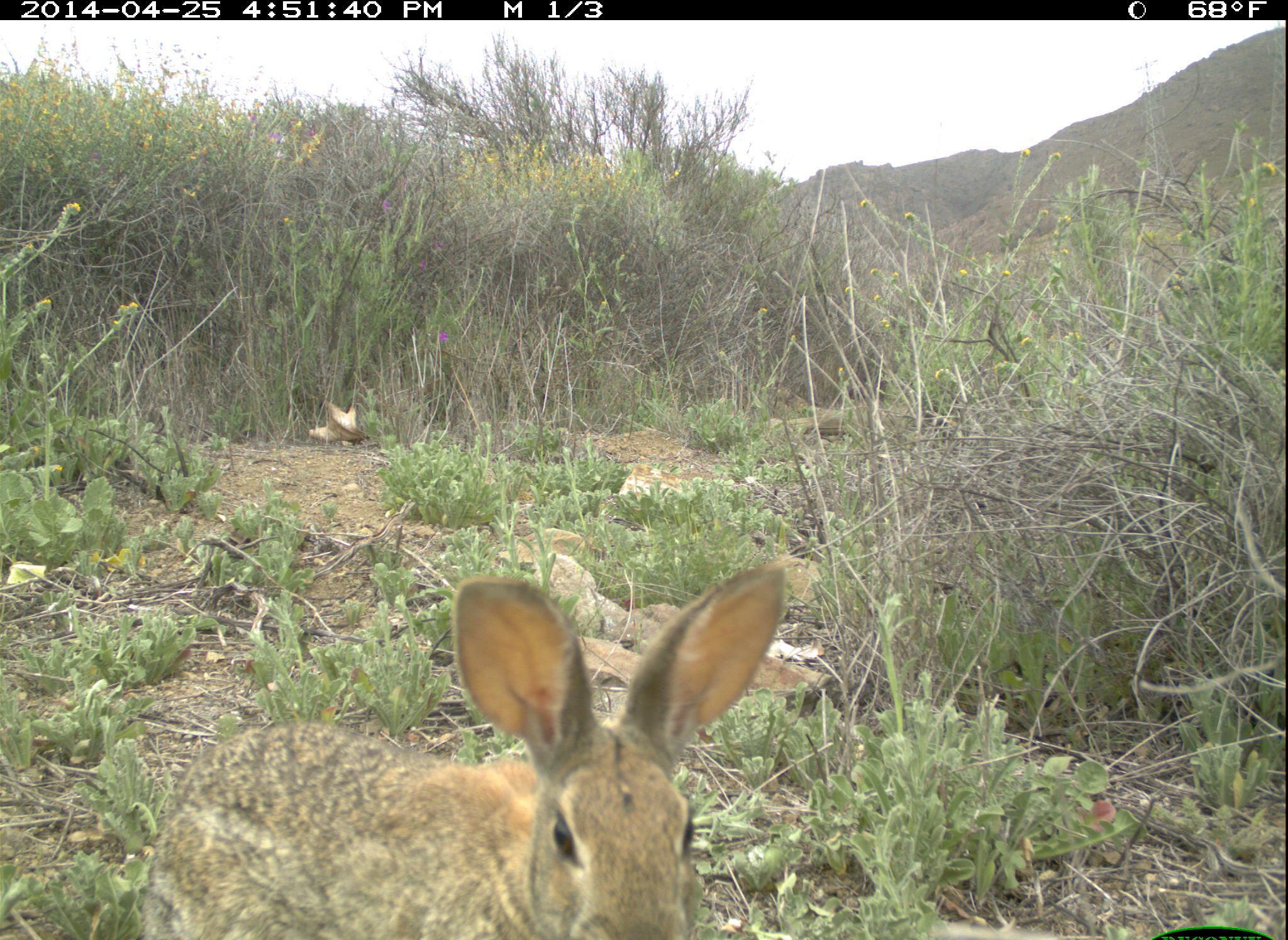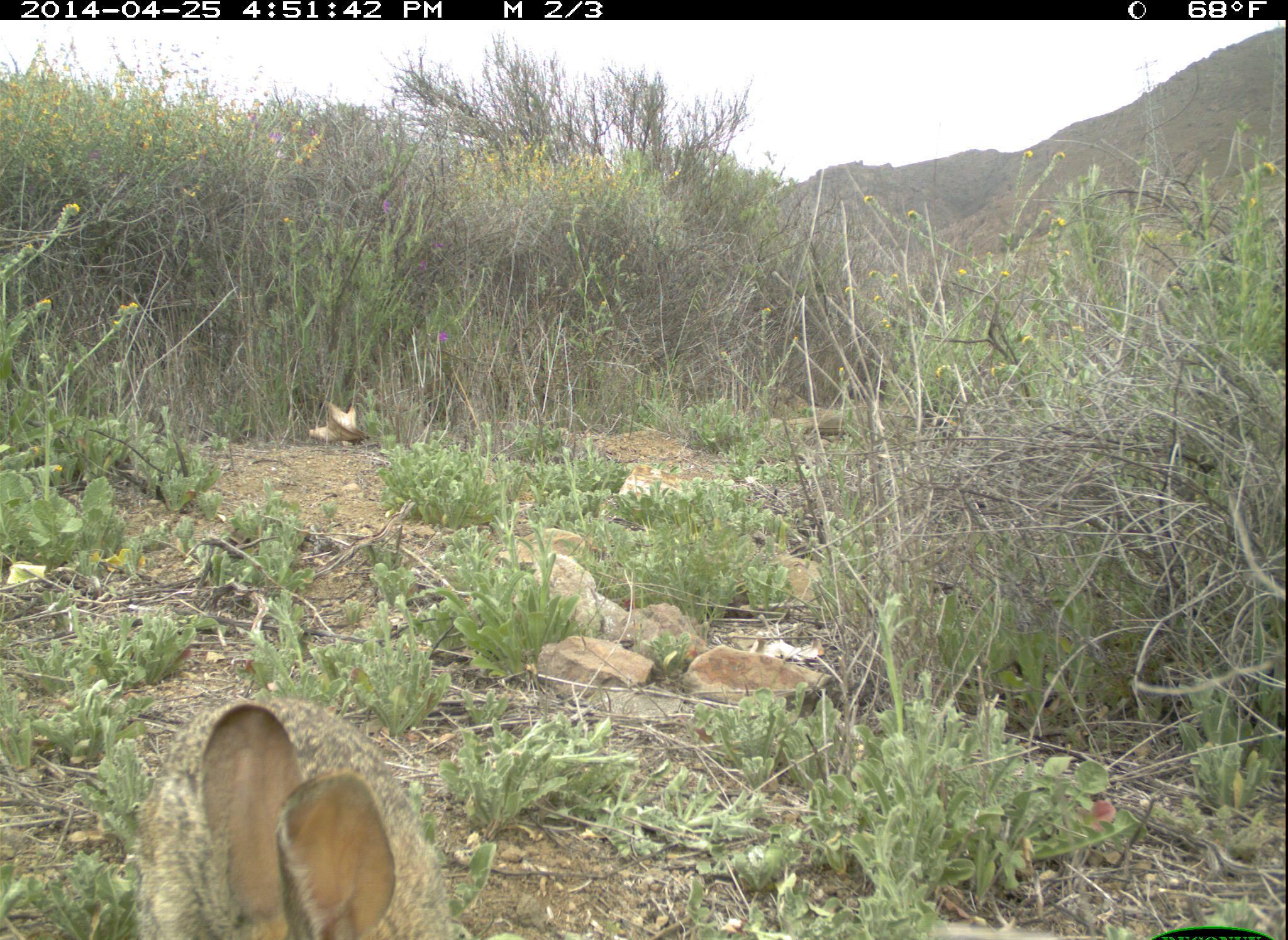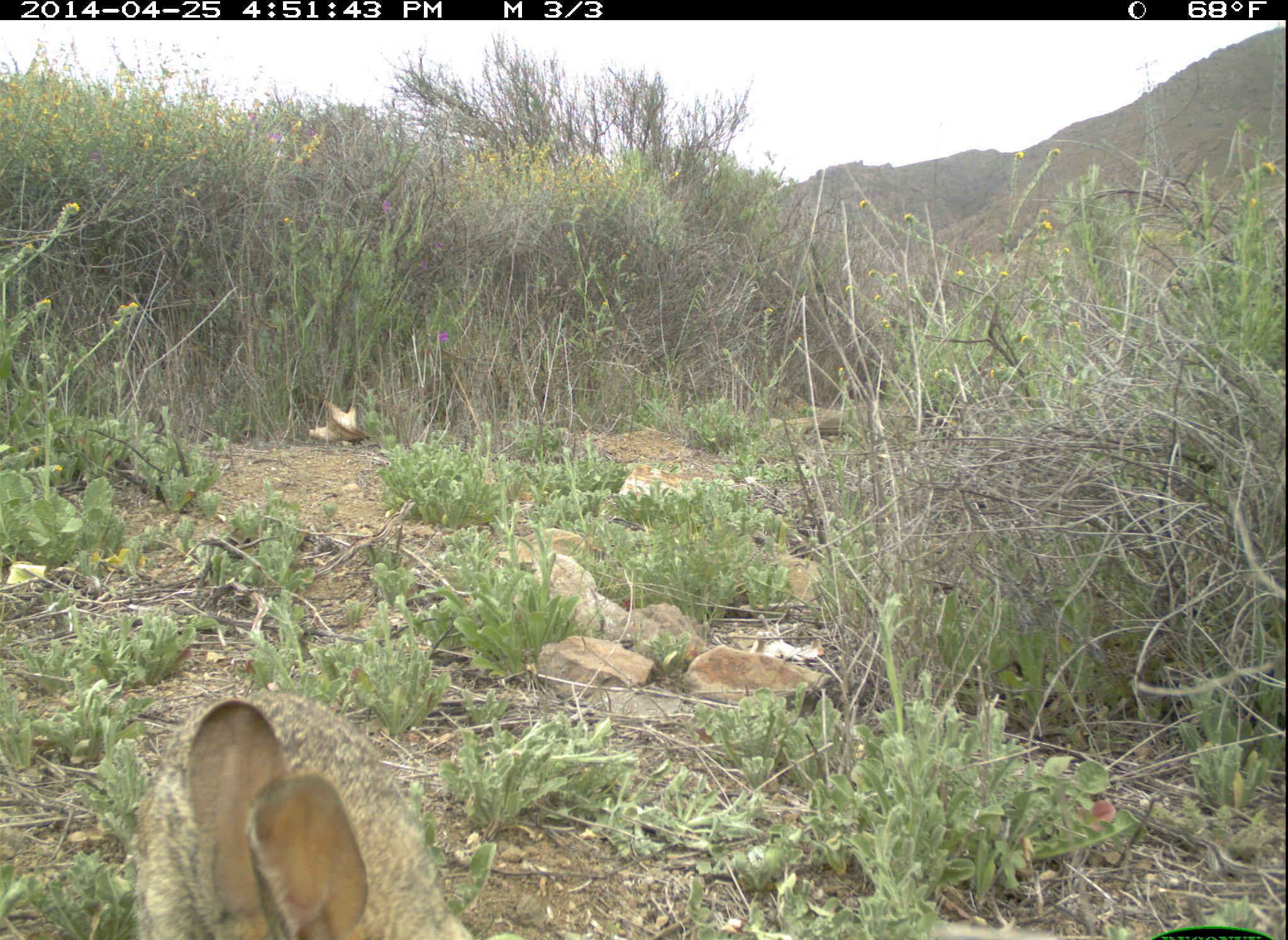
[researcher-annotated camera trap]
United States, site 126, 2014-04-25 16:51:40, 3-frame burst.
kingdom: Animalia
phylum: Chordata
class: Mammalia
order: Lagomorpha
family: Leporidae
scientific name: Leporidae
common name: rabbits and hares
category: rabbit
Rabbit (rabbits and hares) (Leporidae).